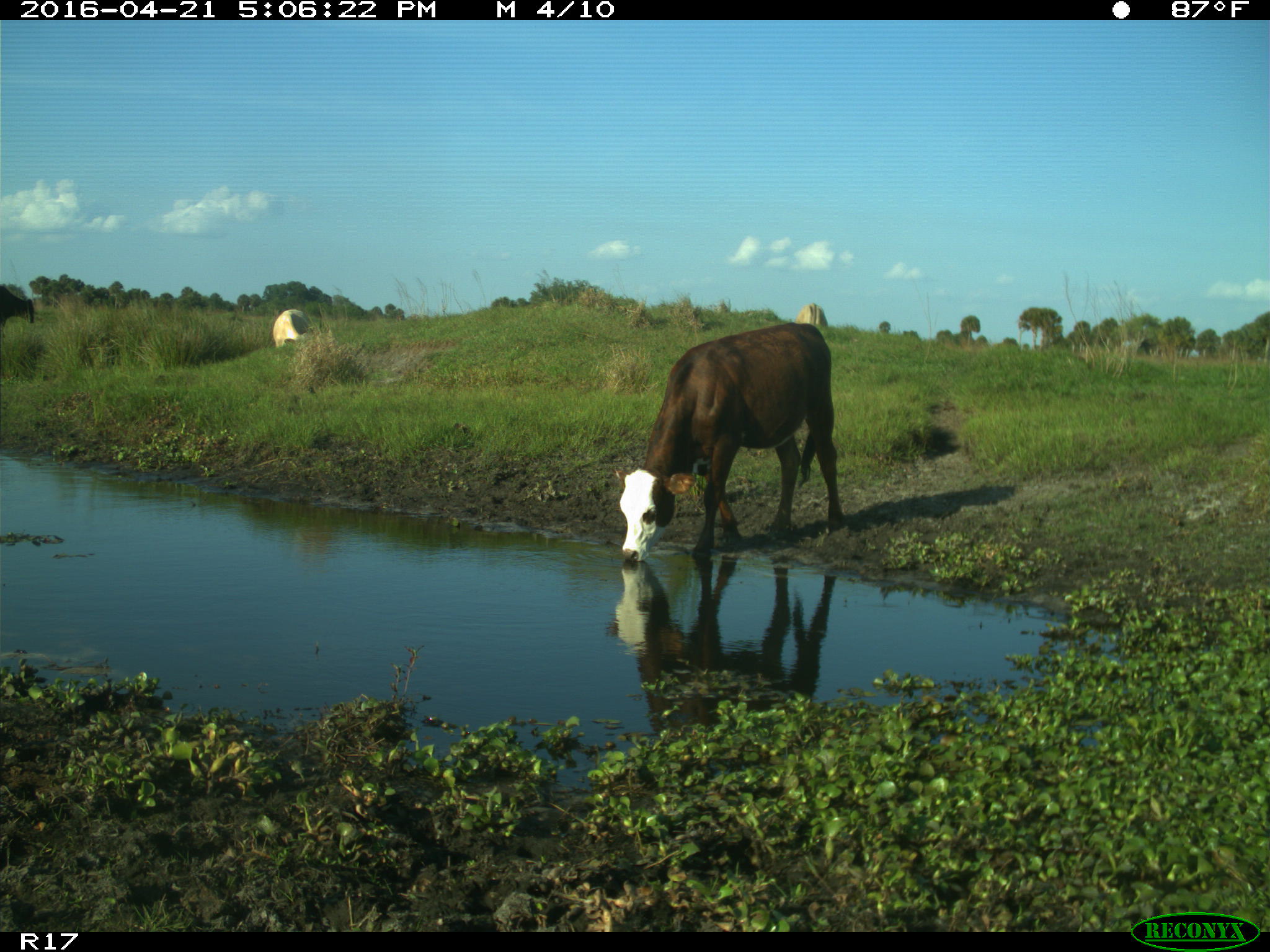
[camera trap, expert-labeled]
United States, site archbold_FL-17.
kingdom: Animalia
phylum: Chordata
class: Mammalia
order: Artiodactyla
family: Bovidae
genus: Bos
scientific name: Bos taurus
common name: domestic cow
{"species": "Bos taurus (domestic cow)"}